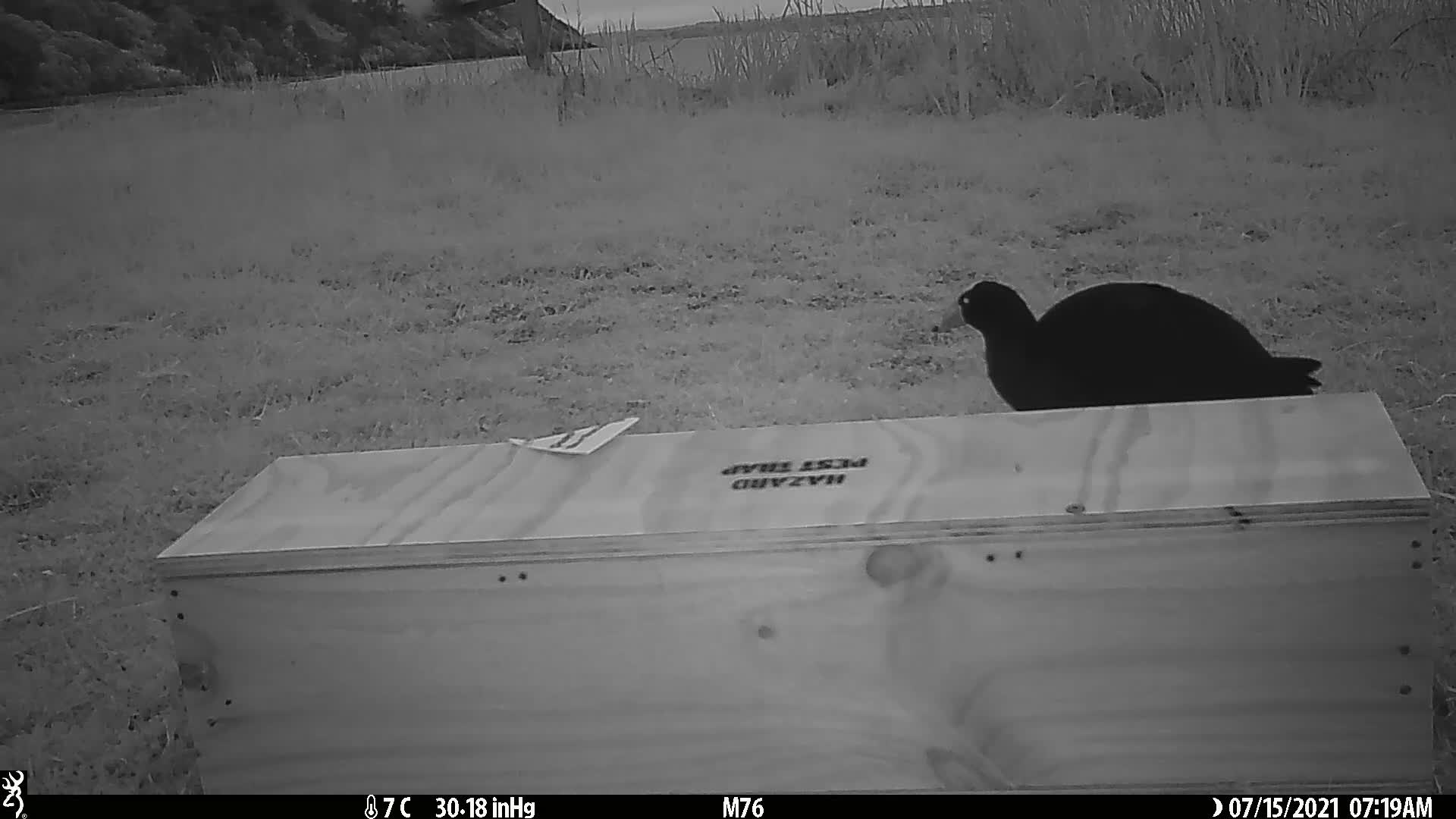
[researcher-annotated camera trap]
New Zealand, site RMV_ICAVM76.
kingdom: Animalia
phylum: Chordata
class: Aves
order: Gruiformes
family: Rallidae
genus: Porphyrio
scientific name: Porphyrio melanotus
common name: australasian swamphen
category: pukeko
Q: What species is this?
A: Pukeko (australasian swamphen) (Porphyrio melanotus).